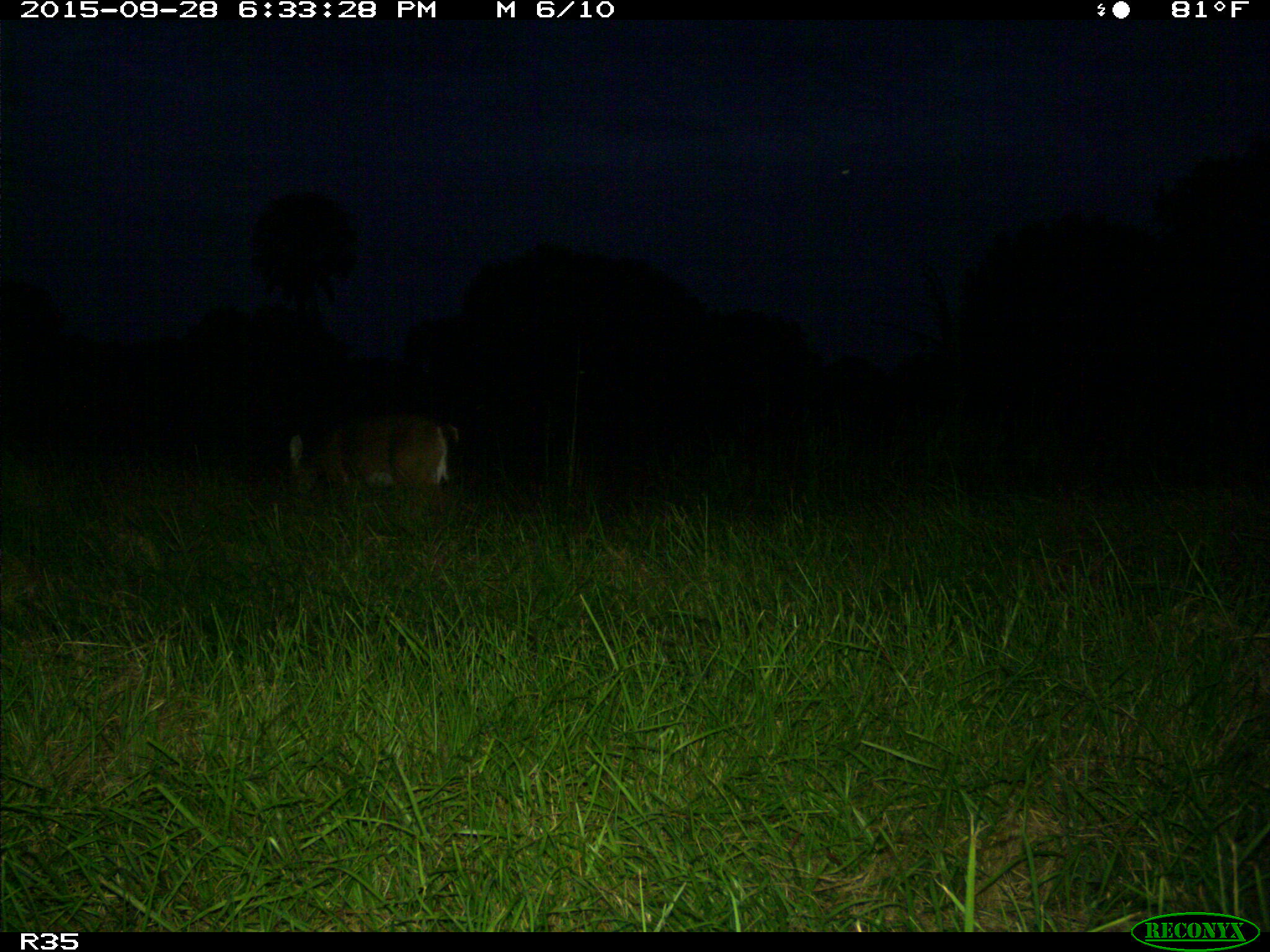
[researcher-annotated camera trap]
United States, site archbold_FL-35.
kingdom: Animalia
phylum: Chordata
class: Mammalia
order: Artiodactyla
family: Cervidae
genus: Odocoileus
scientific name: Odocoileus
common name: deer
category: unidentified deer